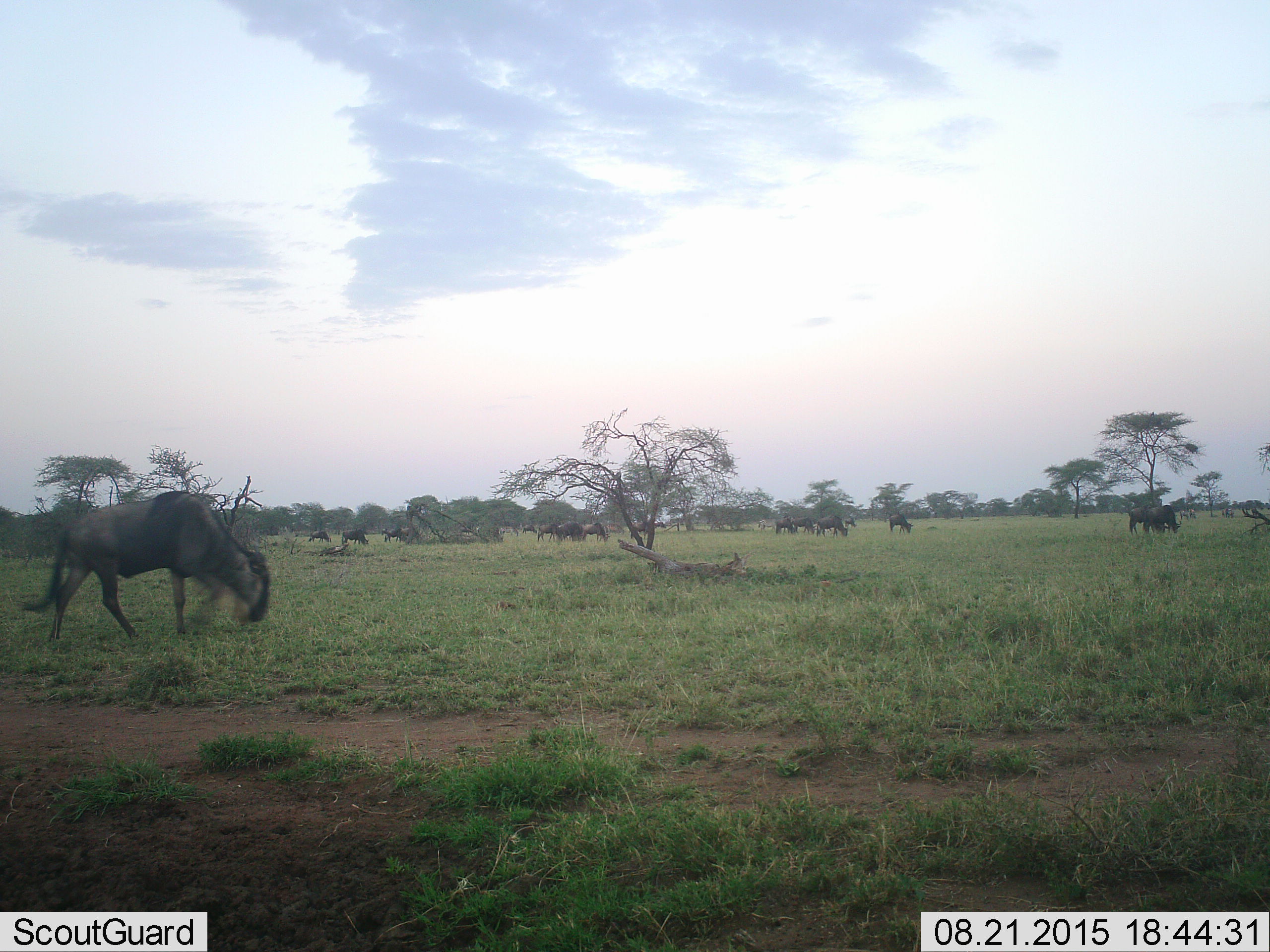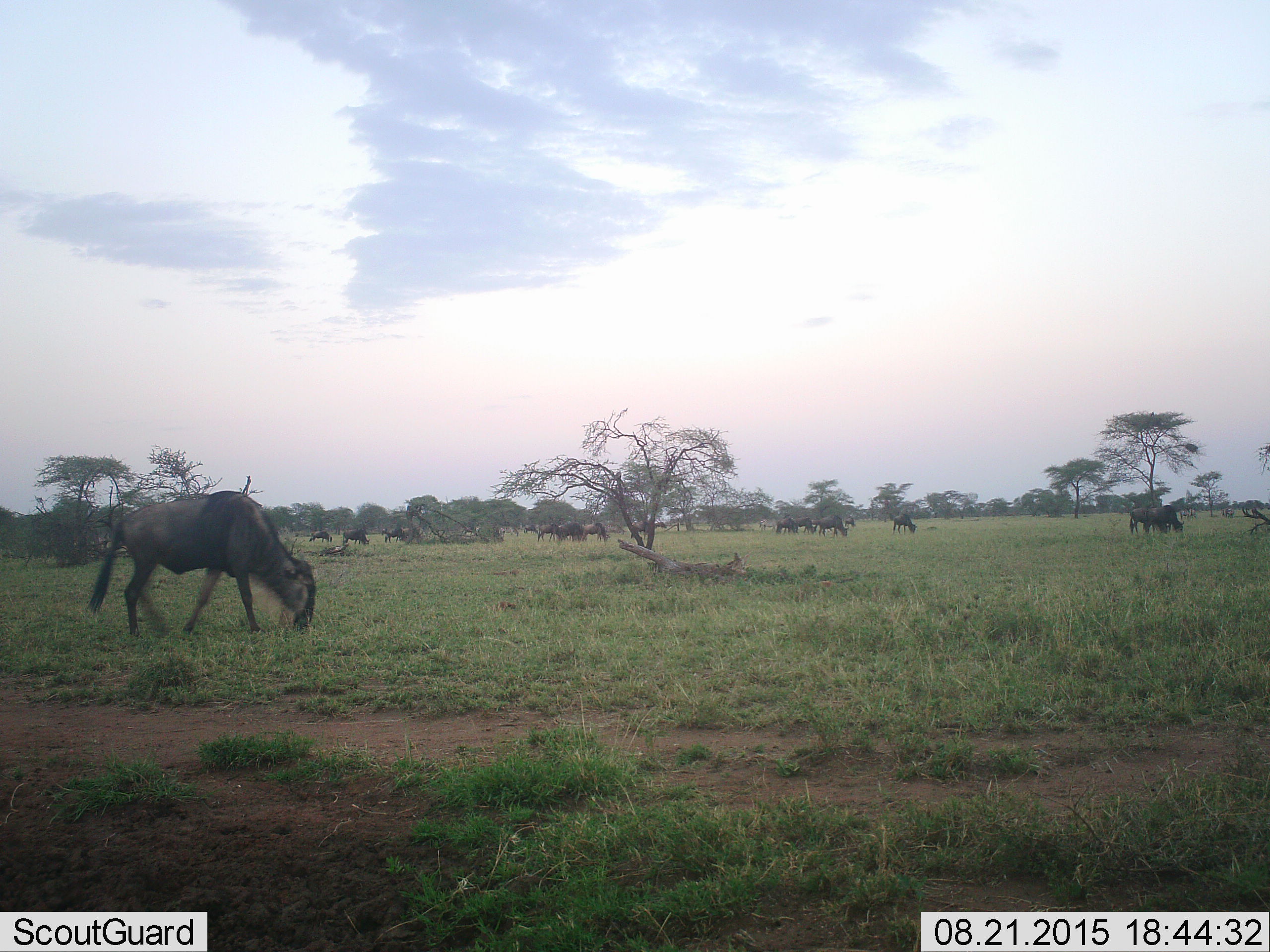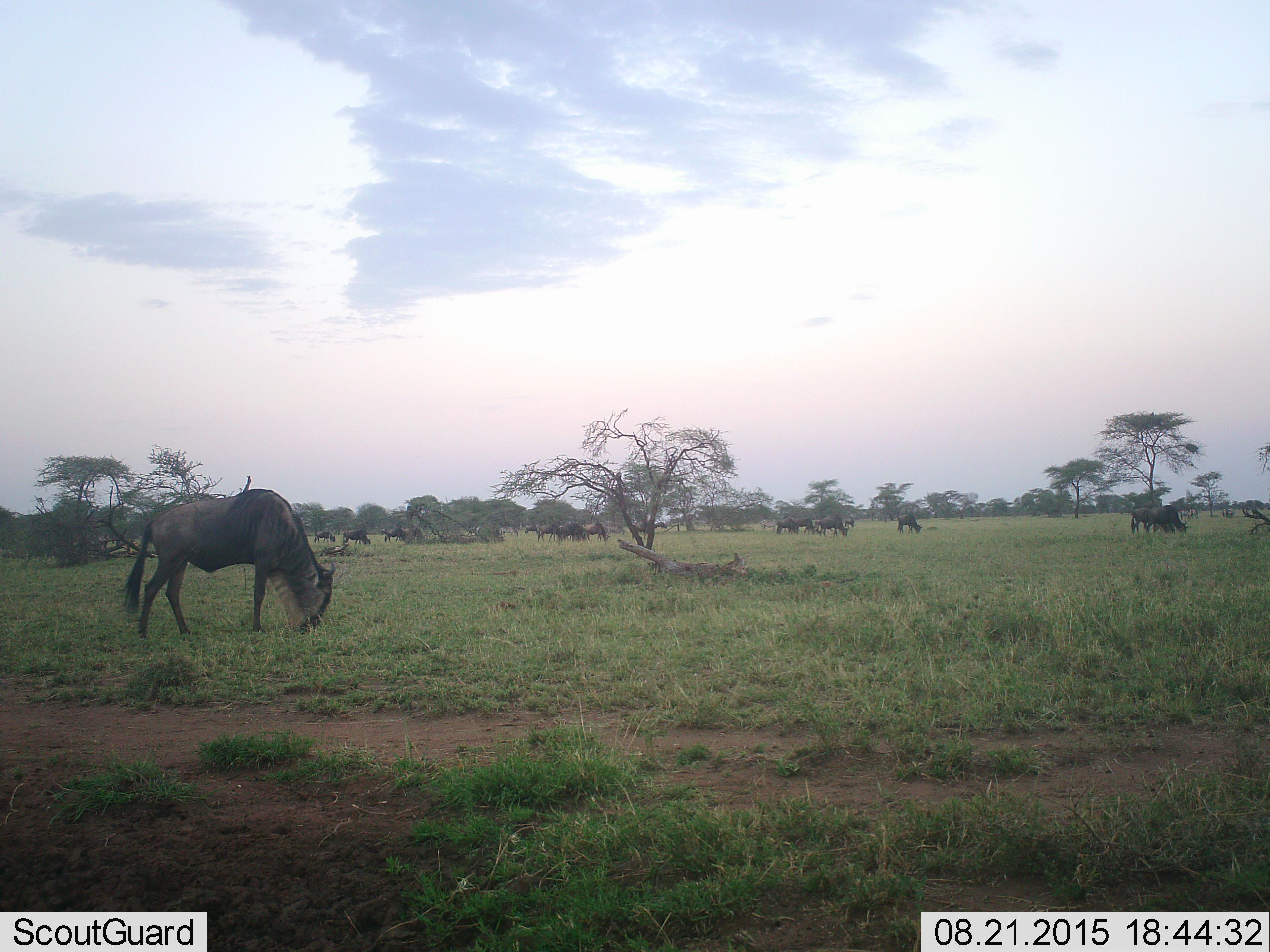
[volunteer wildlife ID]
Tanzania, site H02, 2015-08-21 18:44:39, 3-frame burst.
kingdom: Animalia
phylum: Chordata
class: Mammalia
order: Artiodactyla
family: Bovidae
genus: Connochaetes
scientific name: Connochaetes taurinus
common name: blue wildebeest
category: wildebeest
Wildebeest (blue wildebeest) (Connochaetes taurinus), count 11-50. Behavior (volunteer vote fractions): standing 30%, resting 0%, moving 90%, interacting 0%. Young present (vote fraction): 0%. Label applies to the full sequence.